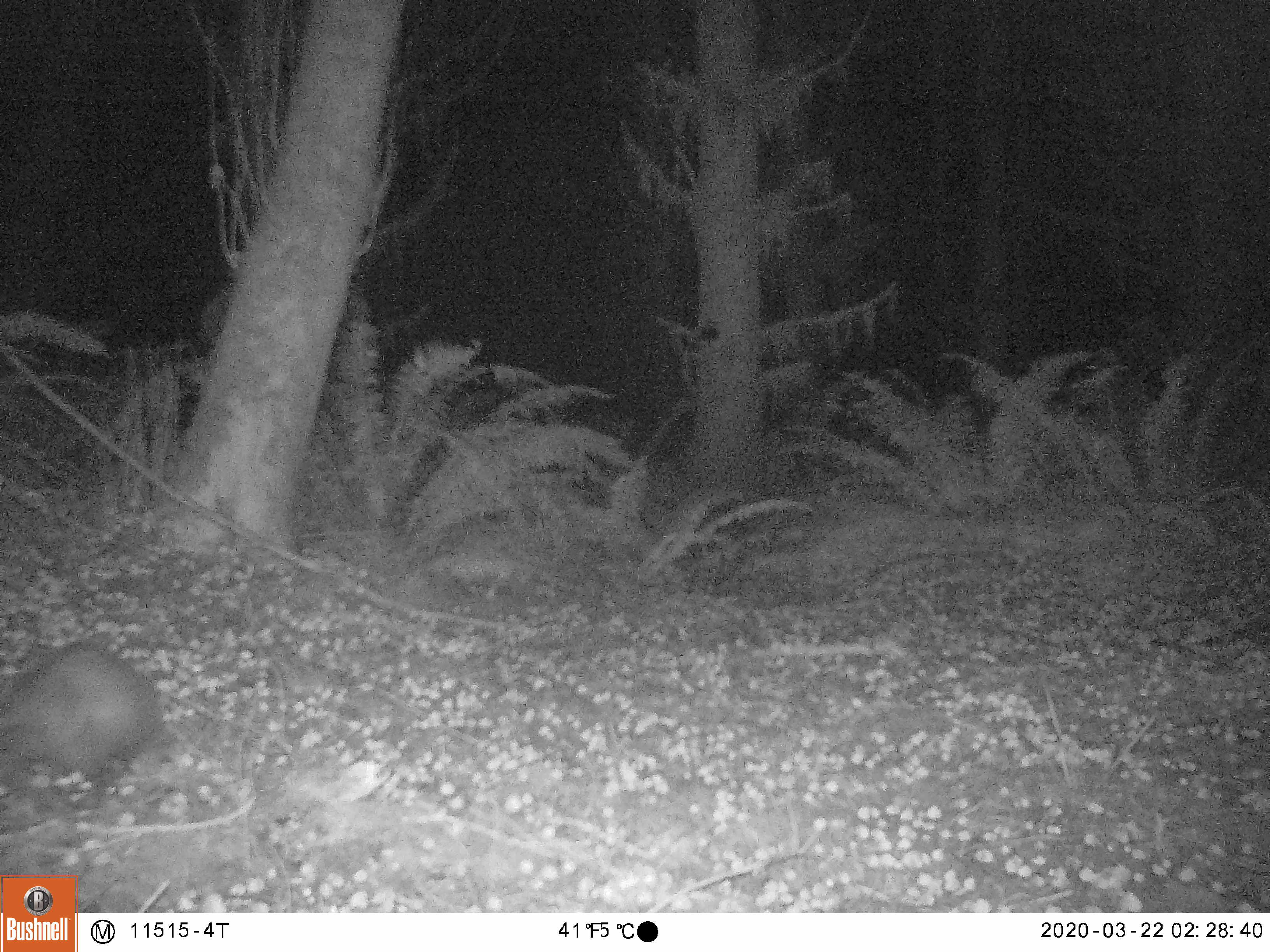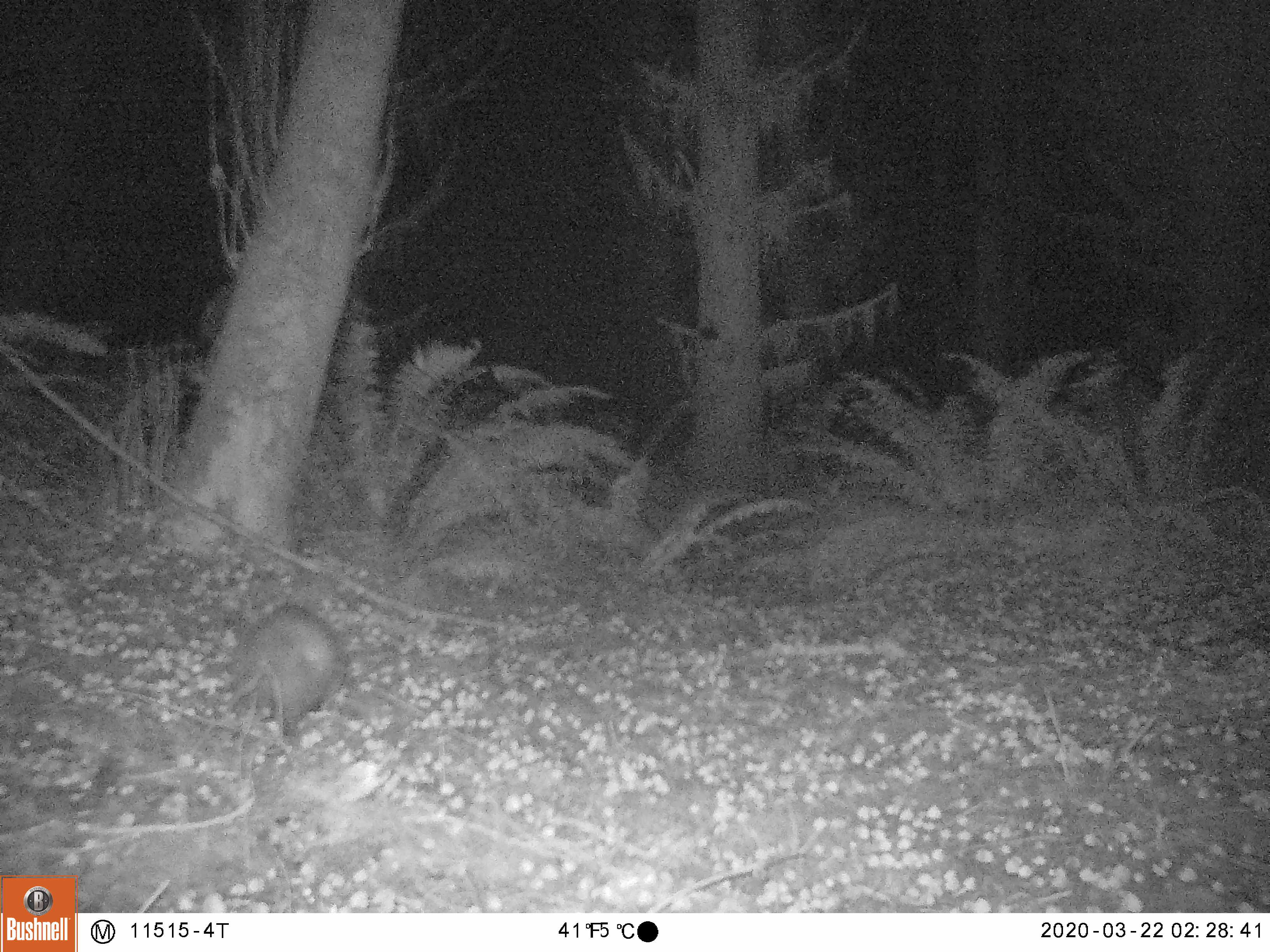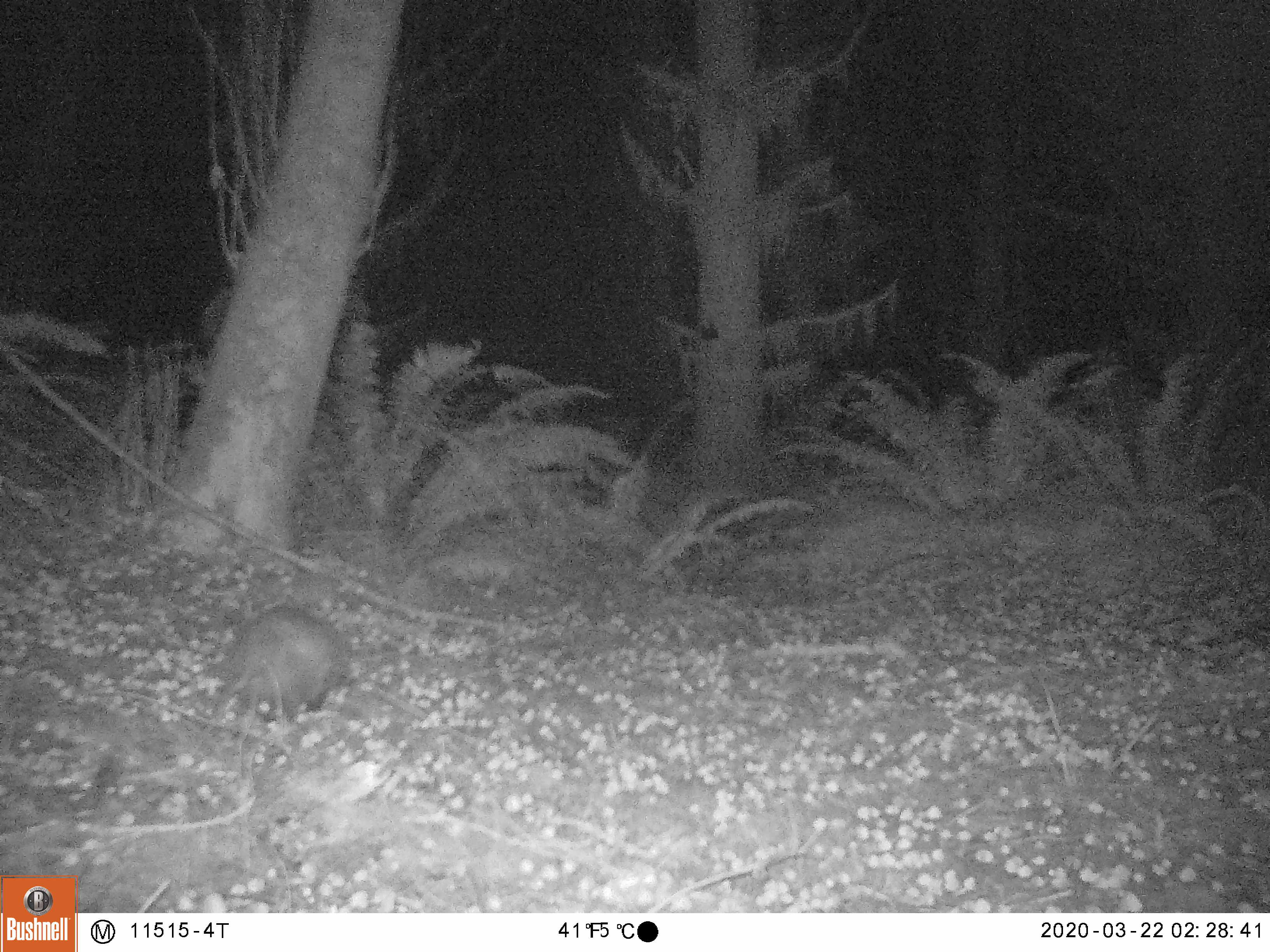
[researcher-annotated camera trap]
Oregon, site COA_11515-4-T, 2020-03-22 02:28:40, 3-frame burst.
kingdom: Animalia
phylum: Chordata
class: Mammalia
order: Didelphimorphia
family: Didelphidae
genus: Didelphis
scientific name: Didelphis virginiana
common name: virginia opossum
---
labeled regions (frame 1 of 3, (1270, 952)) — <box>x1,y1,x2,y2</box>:
virginia opossum: <box>1,630,262,840</box>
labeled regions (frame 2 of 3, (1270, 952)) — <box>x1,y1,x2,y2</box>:
virginia opossum: <box>211,596,363,761</box>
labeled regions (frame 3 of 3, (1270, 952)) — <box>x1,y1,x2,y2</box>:
virginia opossum: <box>209,594,365,742</box>